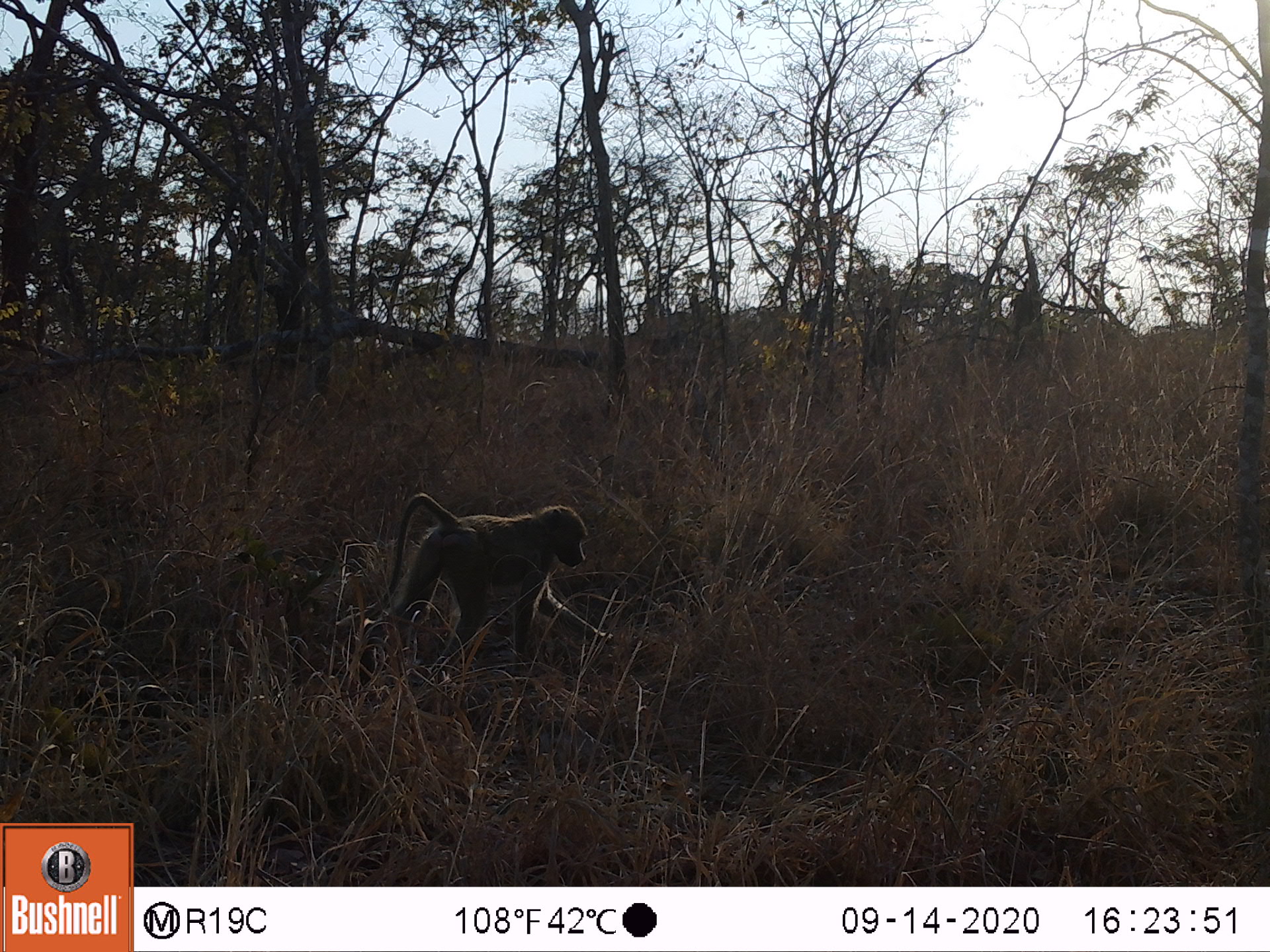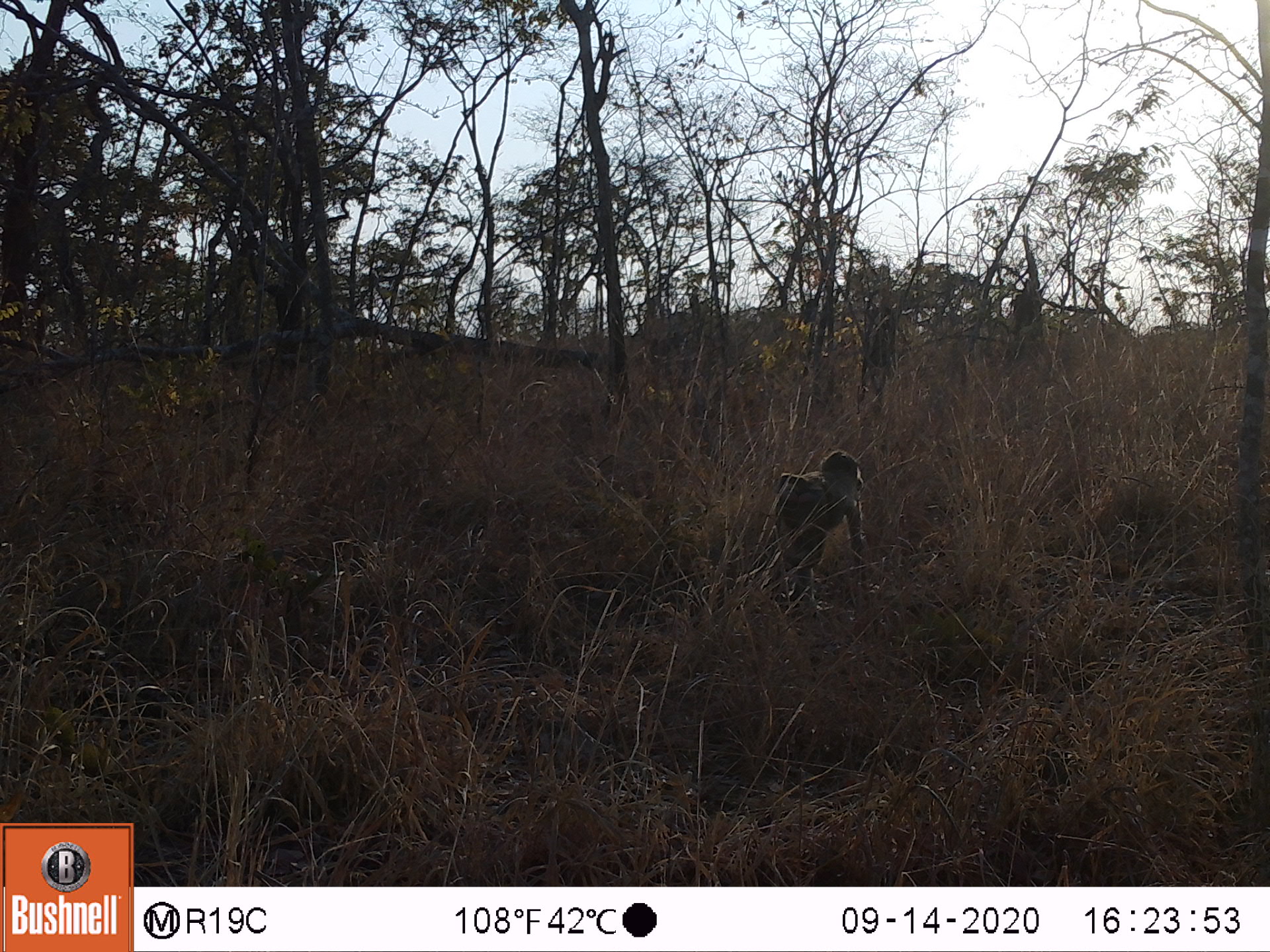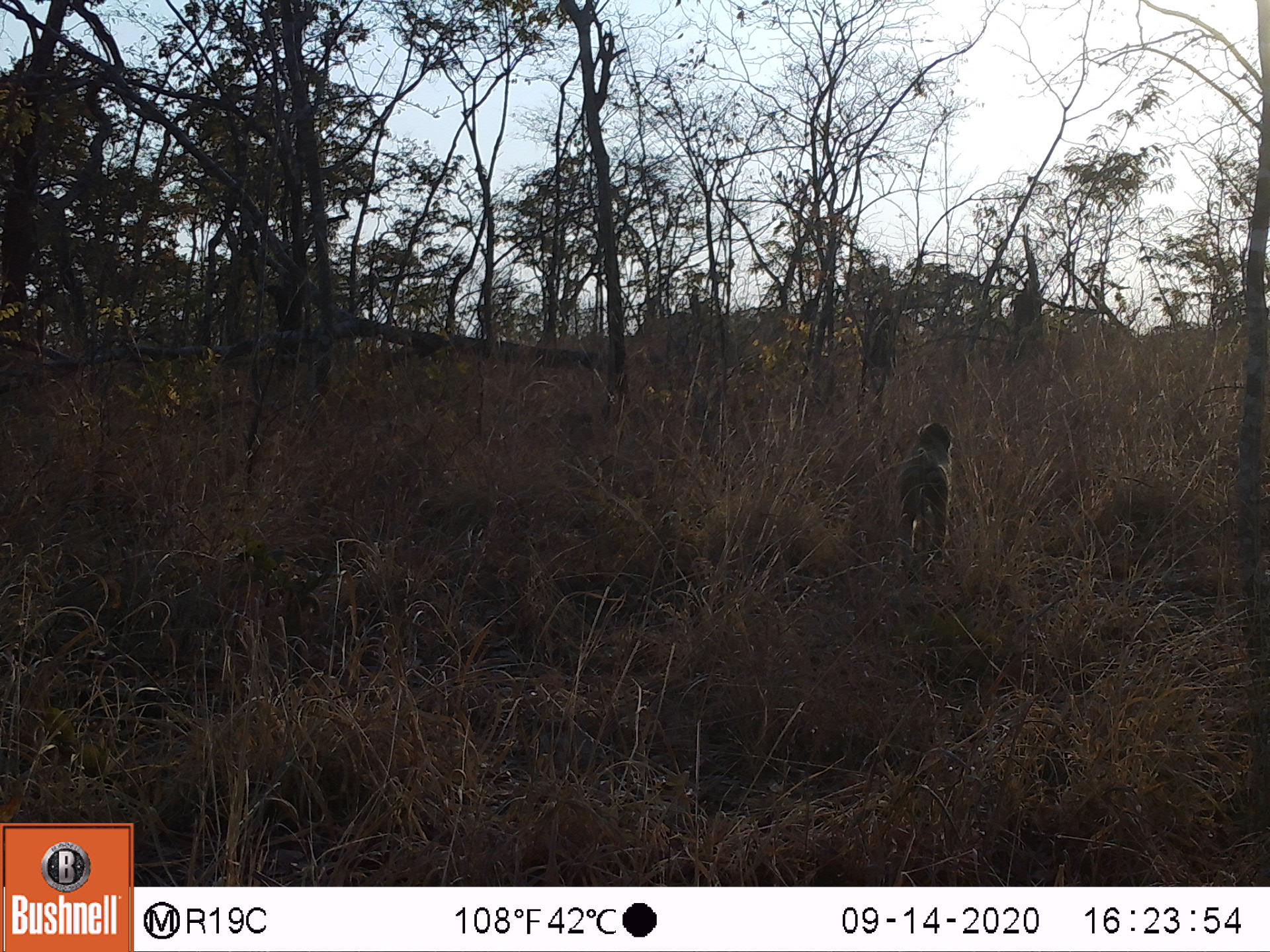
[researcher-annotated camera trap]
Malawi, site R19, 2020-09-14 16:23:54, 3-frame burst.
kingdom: Animalia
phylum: Chordata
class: Mammalia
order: Primates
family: Cercopithecidae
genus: Papio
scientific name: Papio cynocephalus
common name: yellow baboon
Yellow baboon (Papio cynocephalus), count 1.